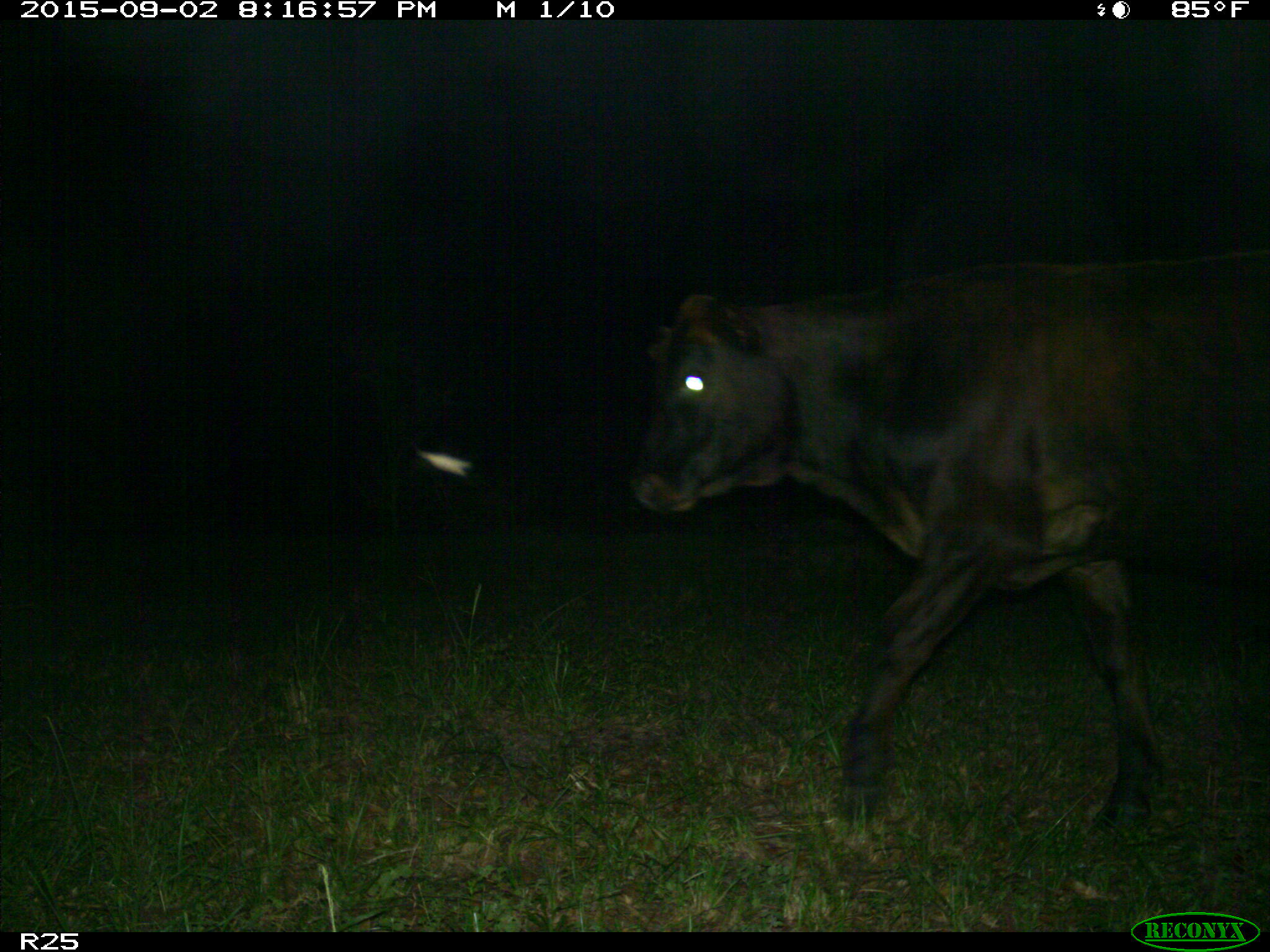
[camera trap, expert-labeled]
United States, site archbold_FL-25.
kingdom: Animalia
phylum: Chordata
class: Mammalia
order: Artiodactyla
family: Bovidae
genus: Bos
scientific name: Bos taurus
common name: domestic cow